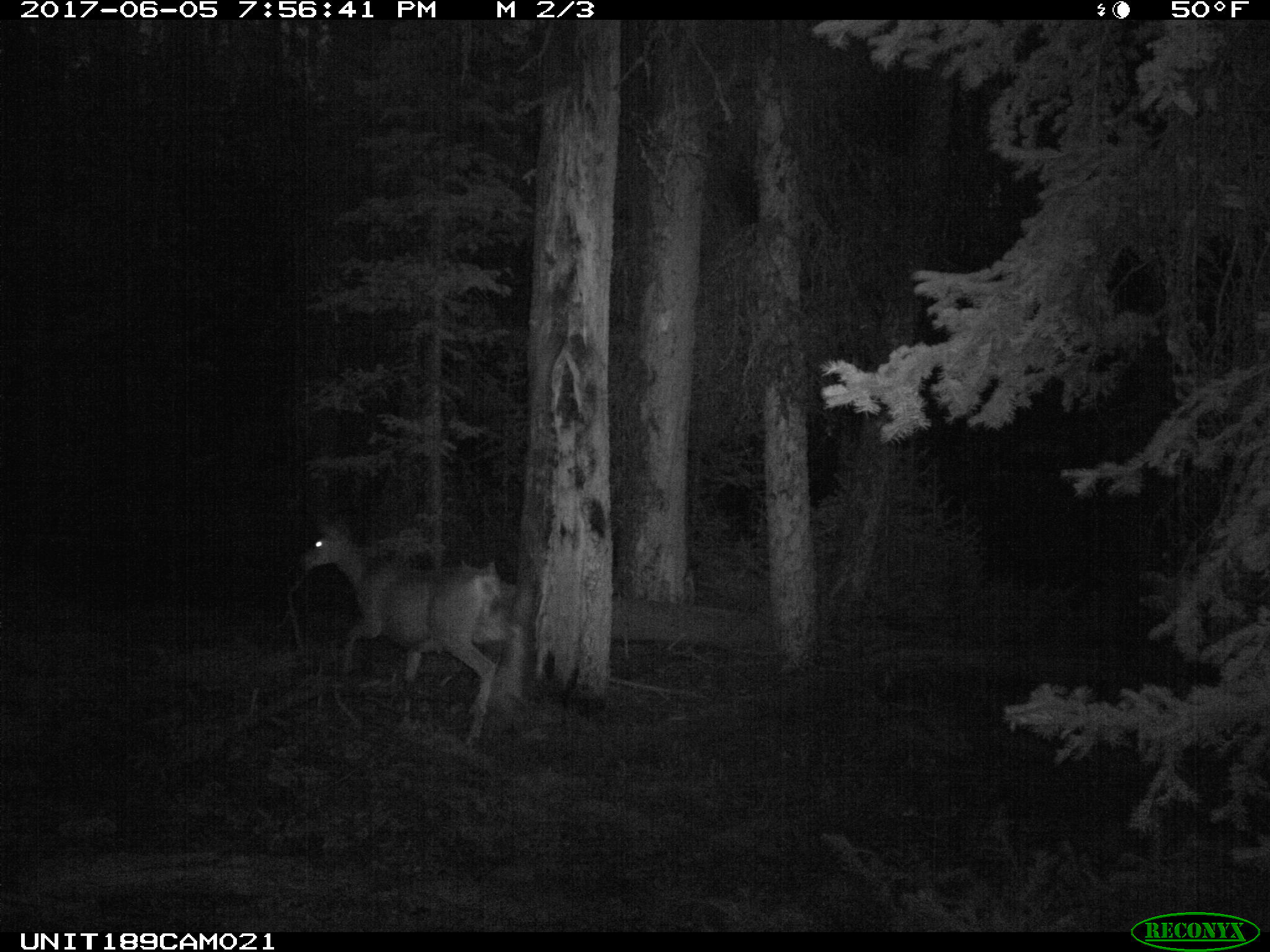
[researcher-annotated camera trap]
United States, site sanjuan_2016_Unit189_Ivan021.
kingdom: Animalia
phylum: Chordata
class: Mammalia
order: Artiodactyla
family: Cervidae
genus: Odocoileus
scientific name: Odocoileus hemionus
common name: mule deer